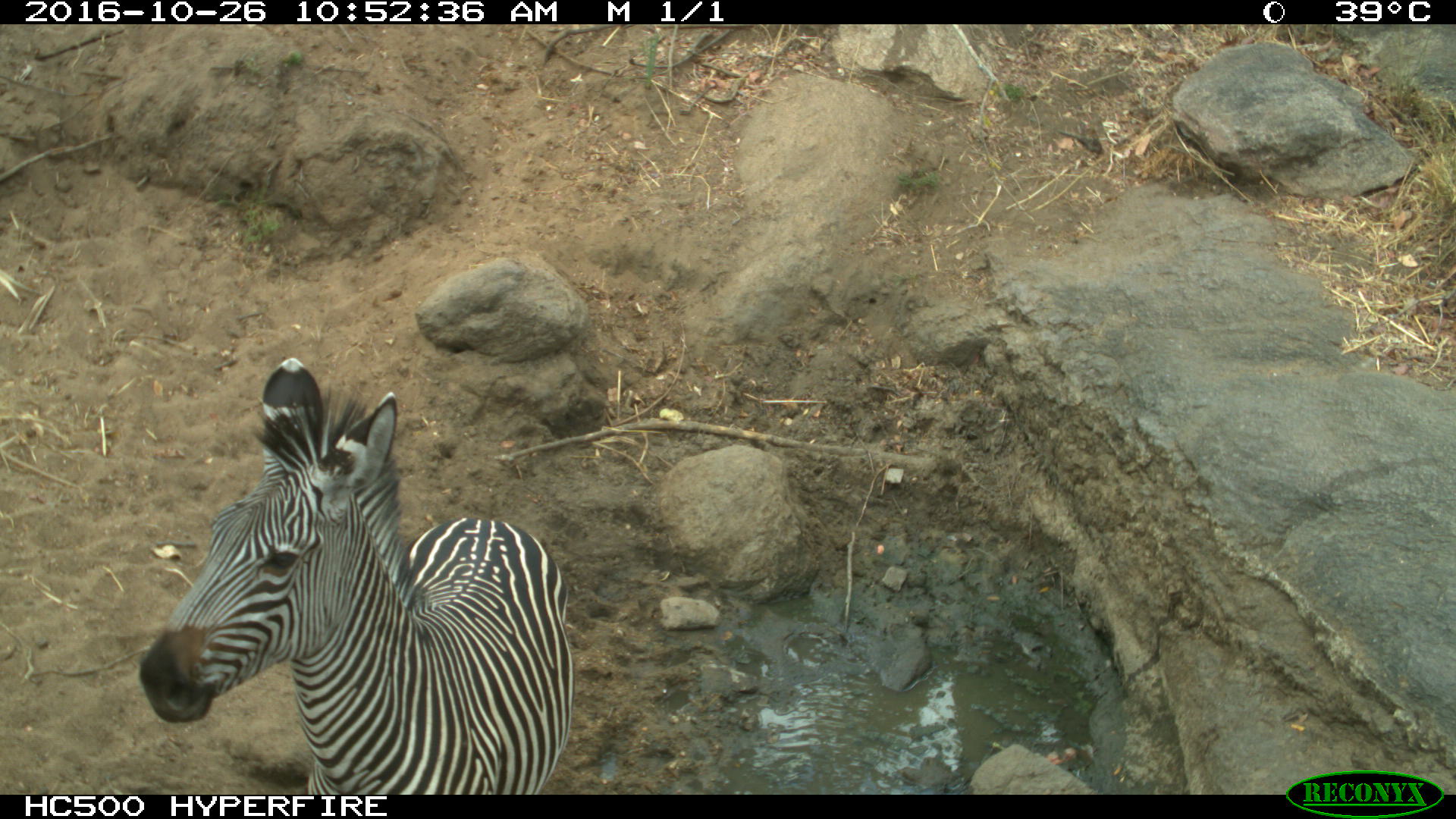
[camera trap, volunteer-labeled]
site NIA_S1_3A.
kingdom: Animalia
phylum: Chordata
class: Mammalia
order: Perissodactyla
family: Equidae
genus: Equus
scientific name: Equus quagga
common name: plains zebra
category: zebraplains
Zebraplains (plains zebra) (Equus quagga), count 1. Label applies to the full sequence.